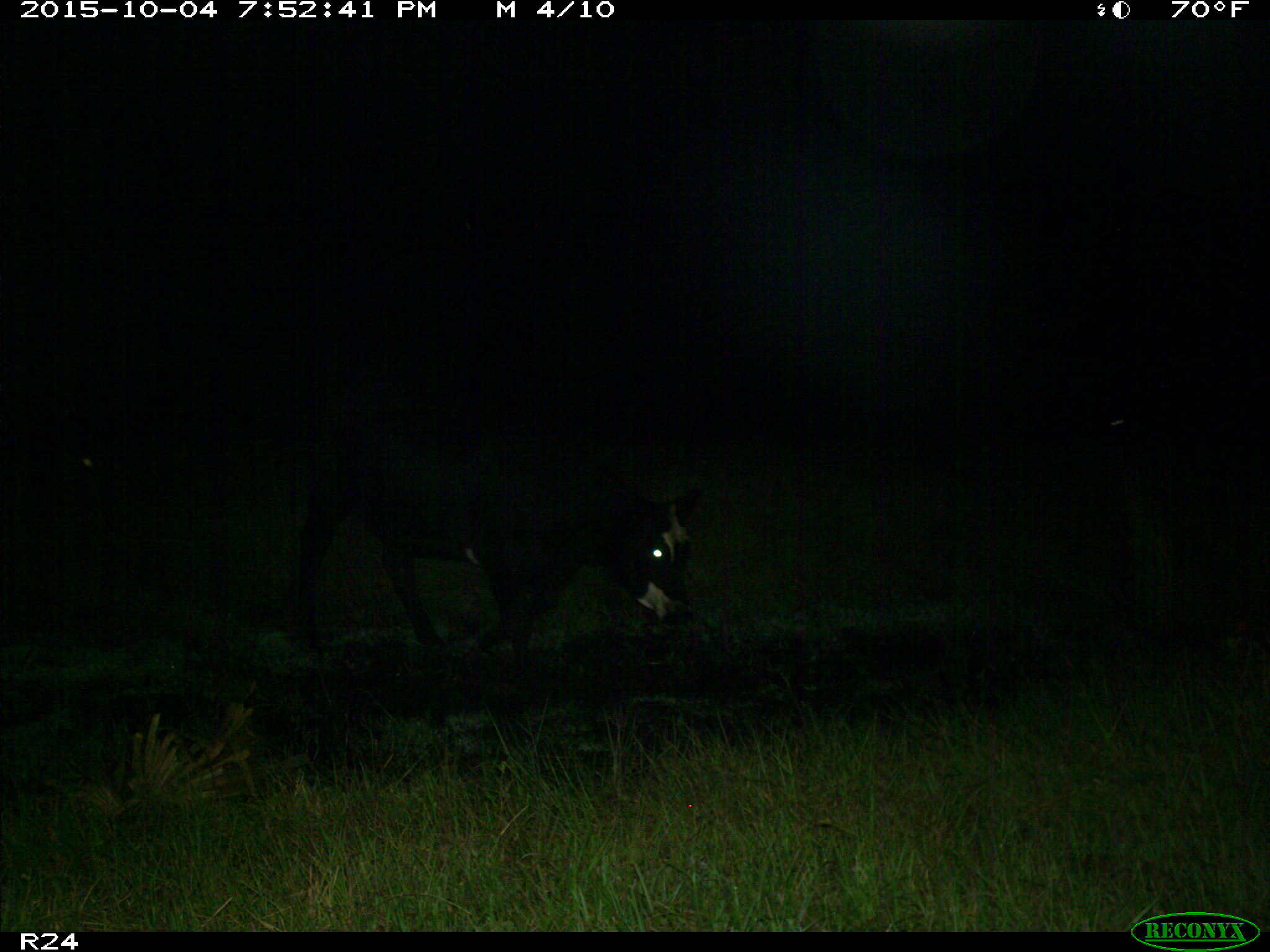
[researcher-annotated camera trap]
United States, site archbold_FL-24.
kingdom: Animalia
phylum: Chordata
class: Mammalia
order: Artiodactyla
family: Bovidae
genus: Bos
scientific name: Bos taurus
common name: domestic cow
Bos taurus (domestic cow).